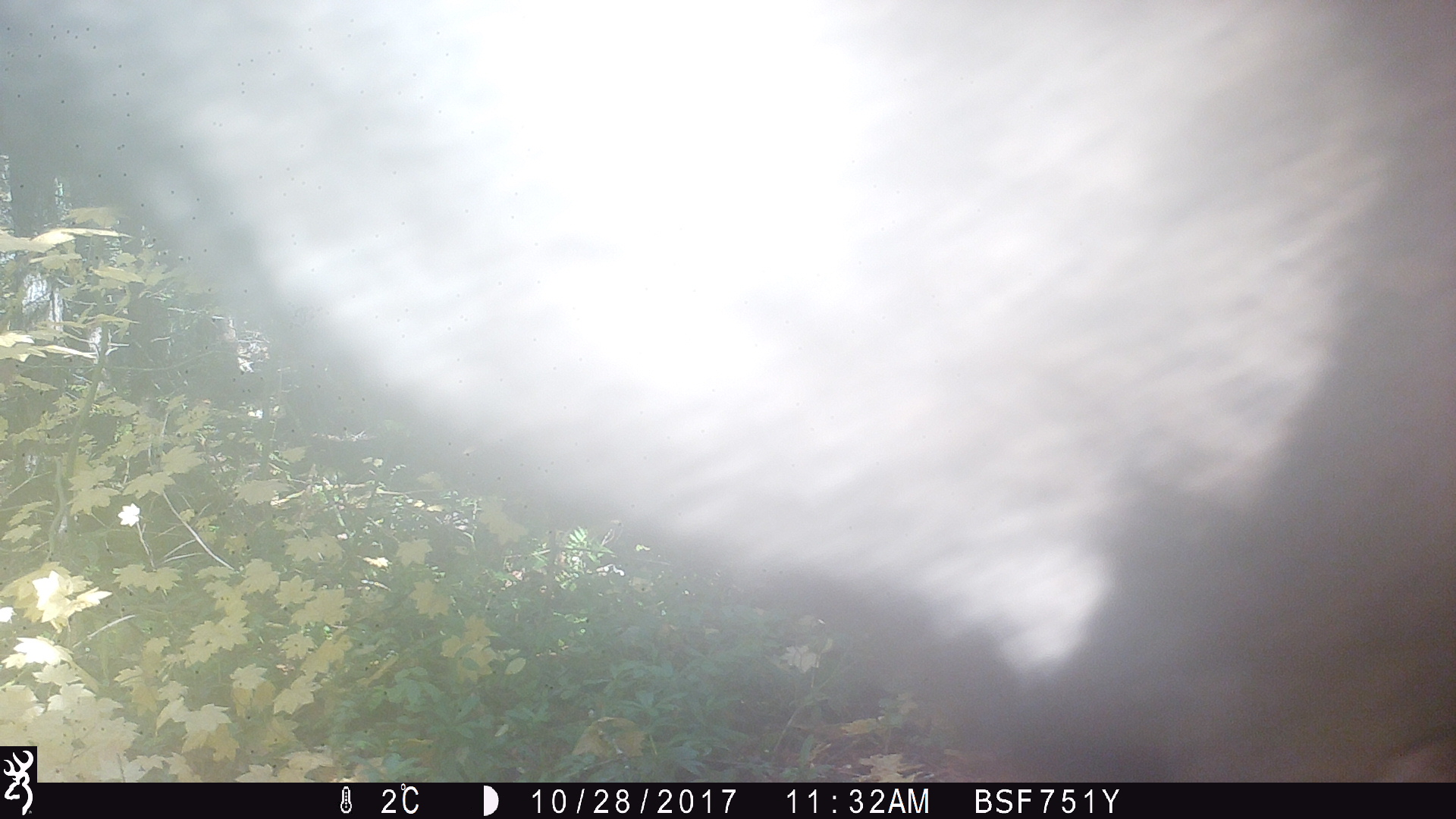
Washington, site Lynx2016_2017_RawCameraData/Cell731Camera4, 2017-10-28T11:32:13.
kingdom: Animalia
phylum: Chordata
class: Mammalia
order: Artiodactyla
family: Cervidae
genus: Odocoileus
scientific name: Odocoileus hemionus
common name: mule deer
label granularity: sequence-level